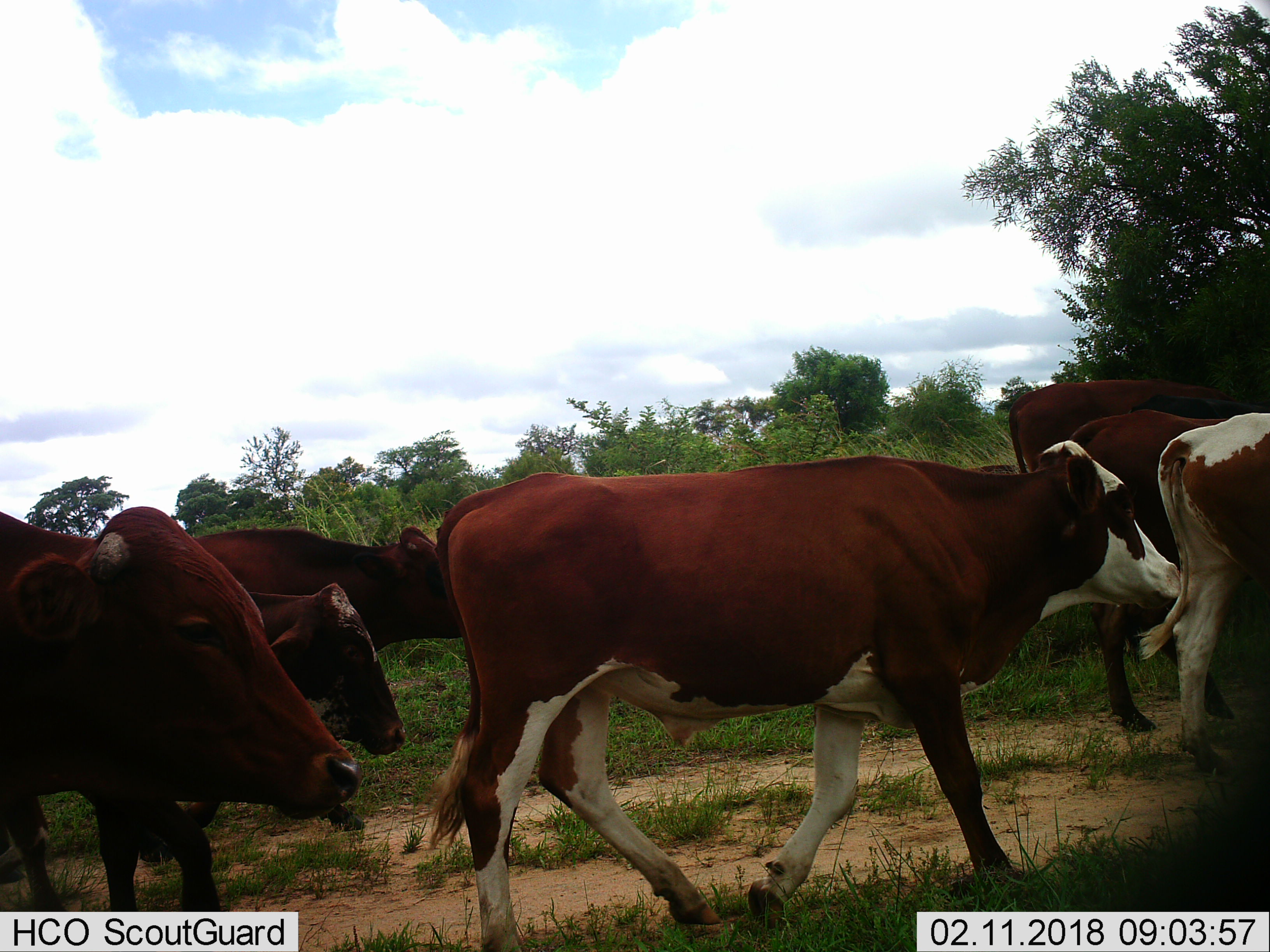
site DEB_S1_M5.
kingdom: Animalia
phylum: Chordata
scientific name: Vertebrata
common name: domestic animal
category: domesticanimal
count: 7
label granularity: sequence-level